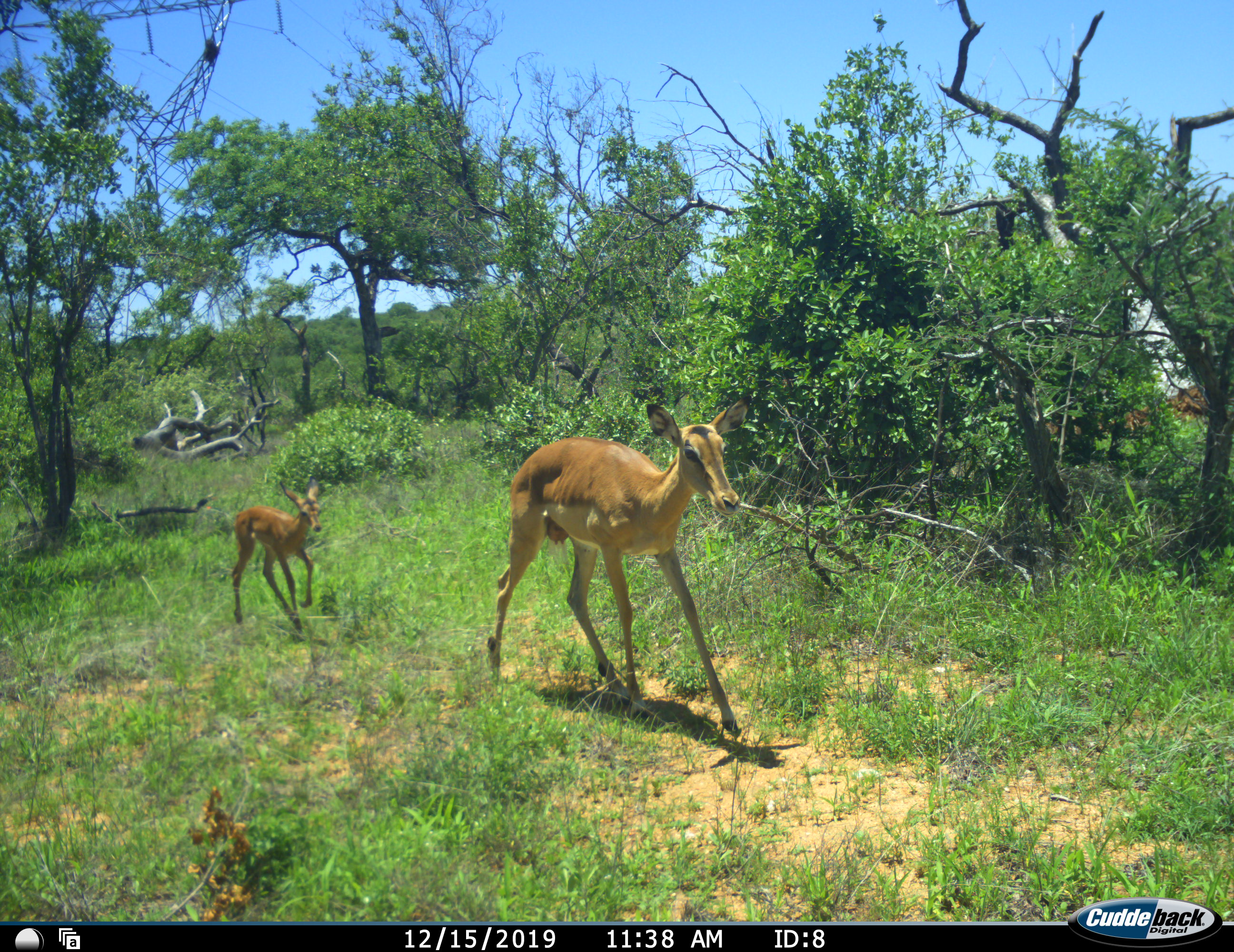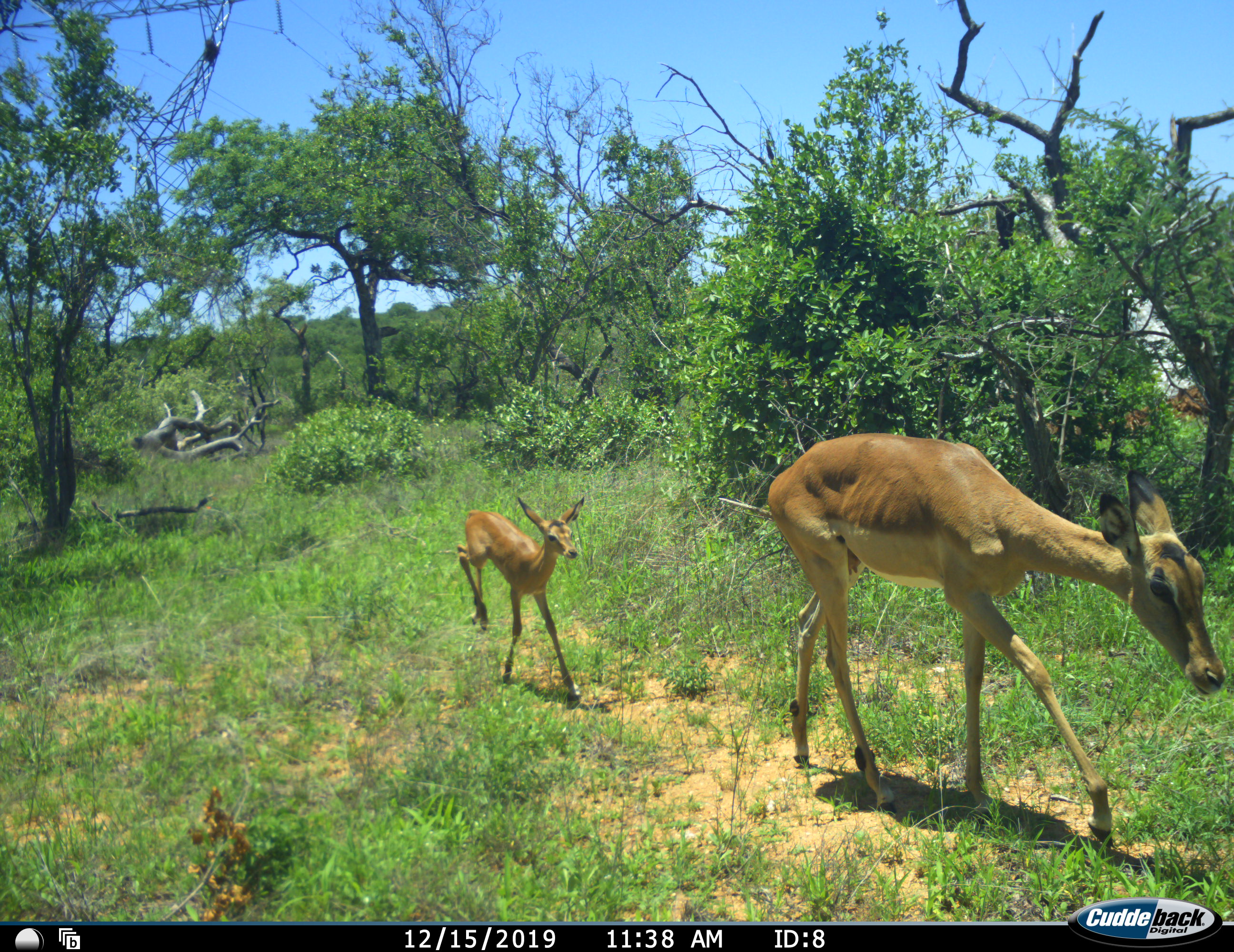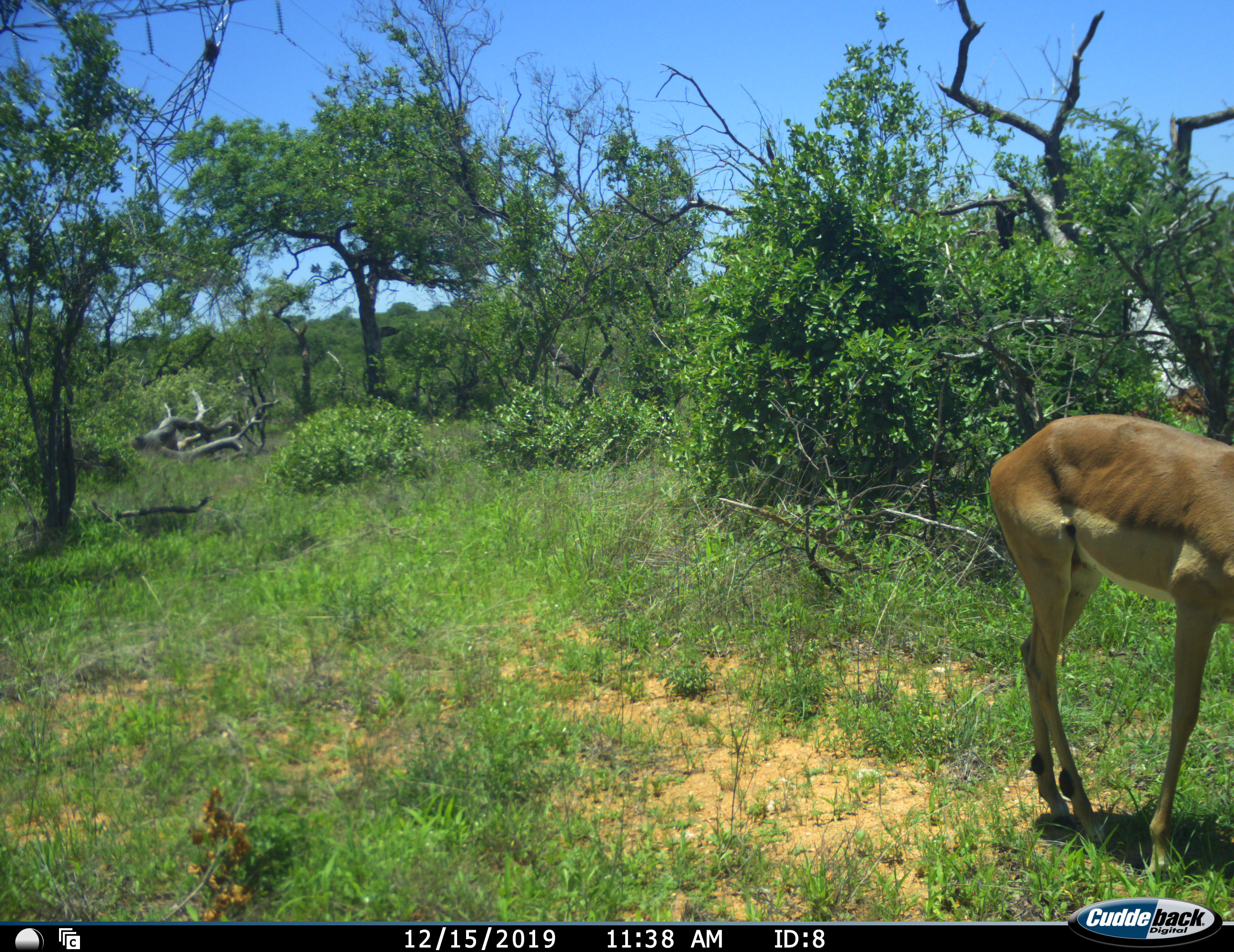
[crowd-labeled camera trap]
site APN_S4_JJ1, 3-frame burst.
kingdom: Animalia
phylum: Chordata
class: Mammalia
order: Artiodactyla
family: Bovidae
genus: Aepyceros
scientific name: Aepyceros melampus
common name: impala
Impala (Aepyceros melampus), count 2. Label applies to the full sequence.